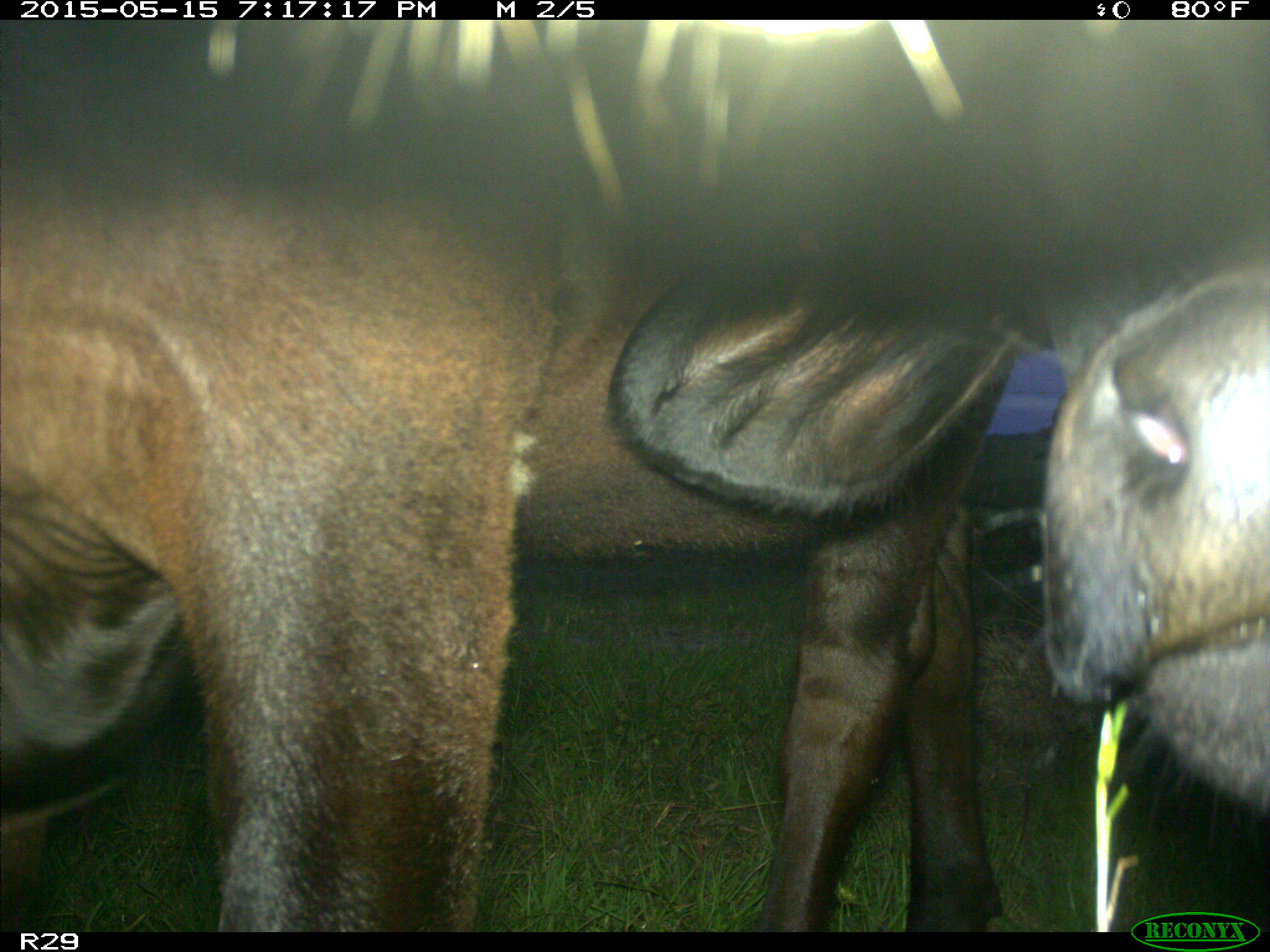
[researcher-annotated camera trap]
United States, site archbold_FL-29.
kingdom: Animalia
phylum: Chordata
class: Mammalia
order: Artiodactyla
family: Bovidae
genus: Bos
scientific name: Bos taurus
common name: domestic cow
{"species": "Bos taurus (domestic cow)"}